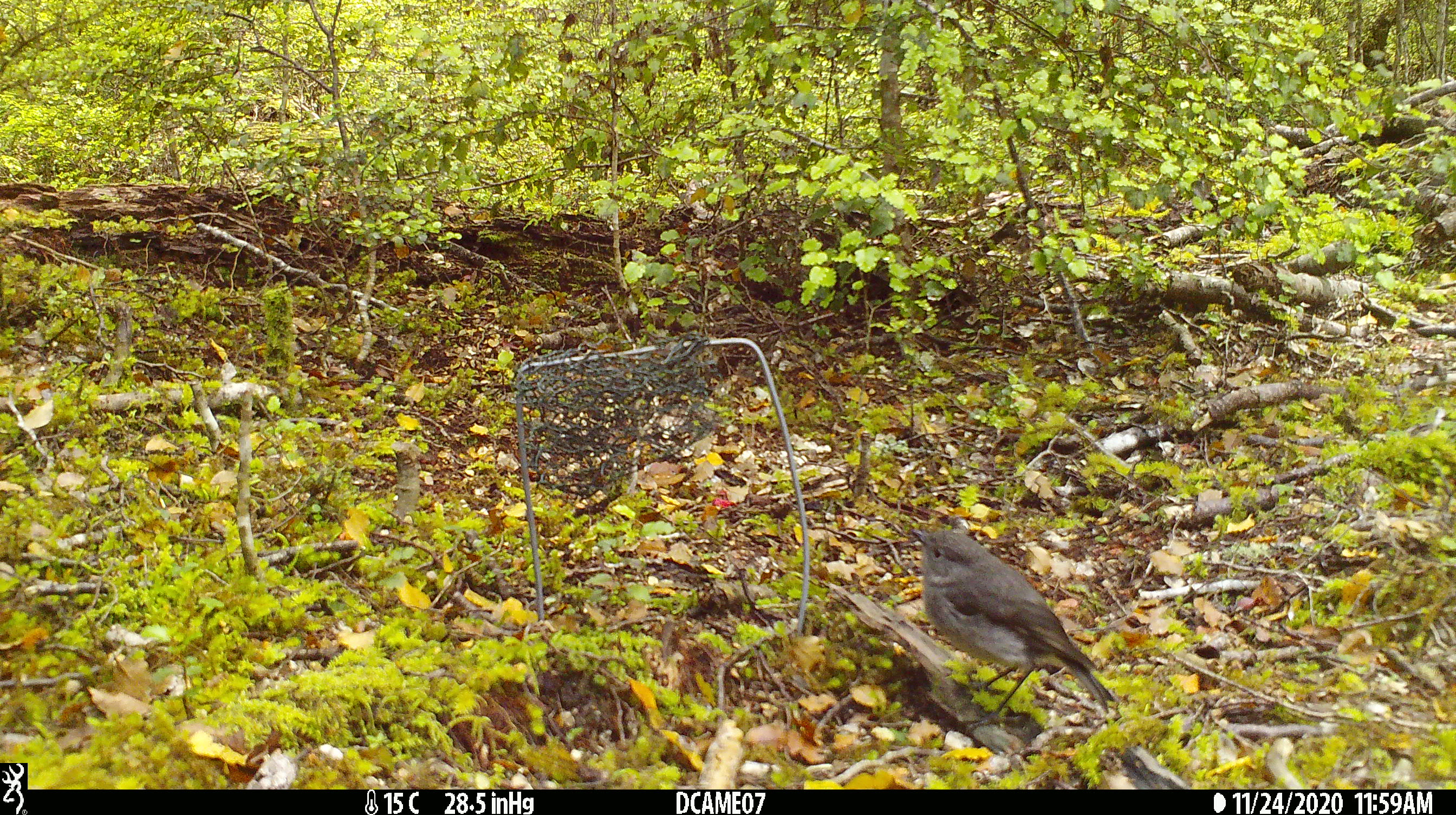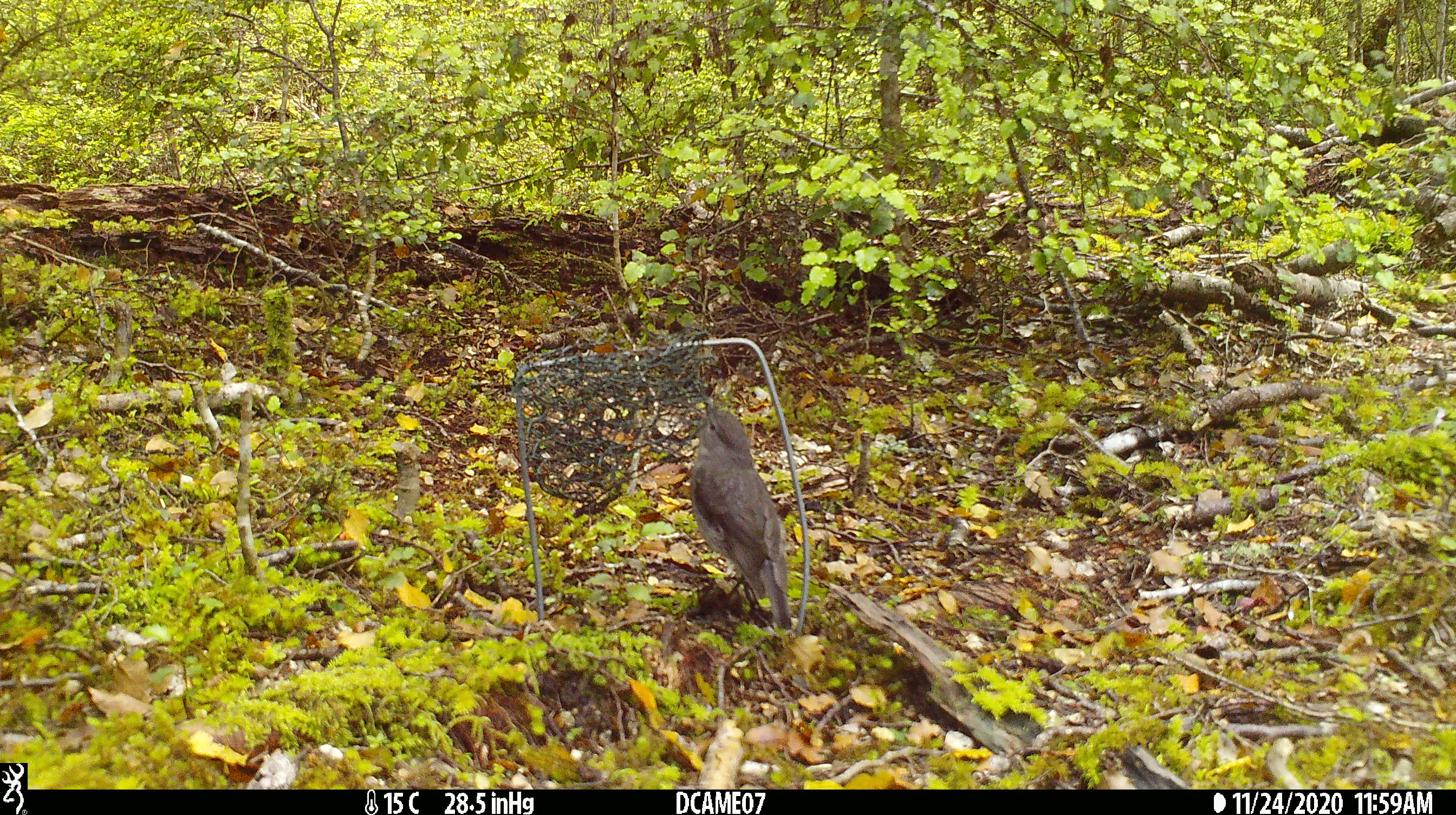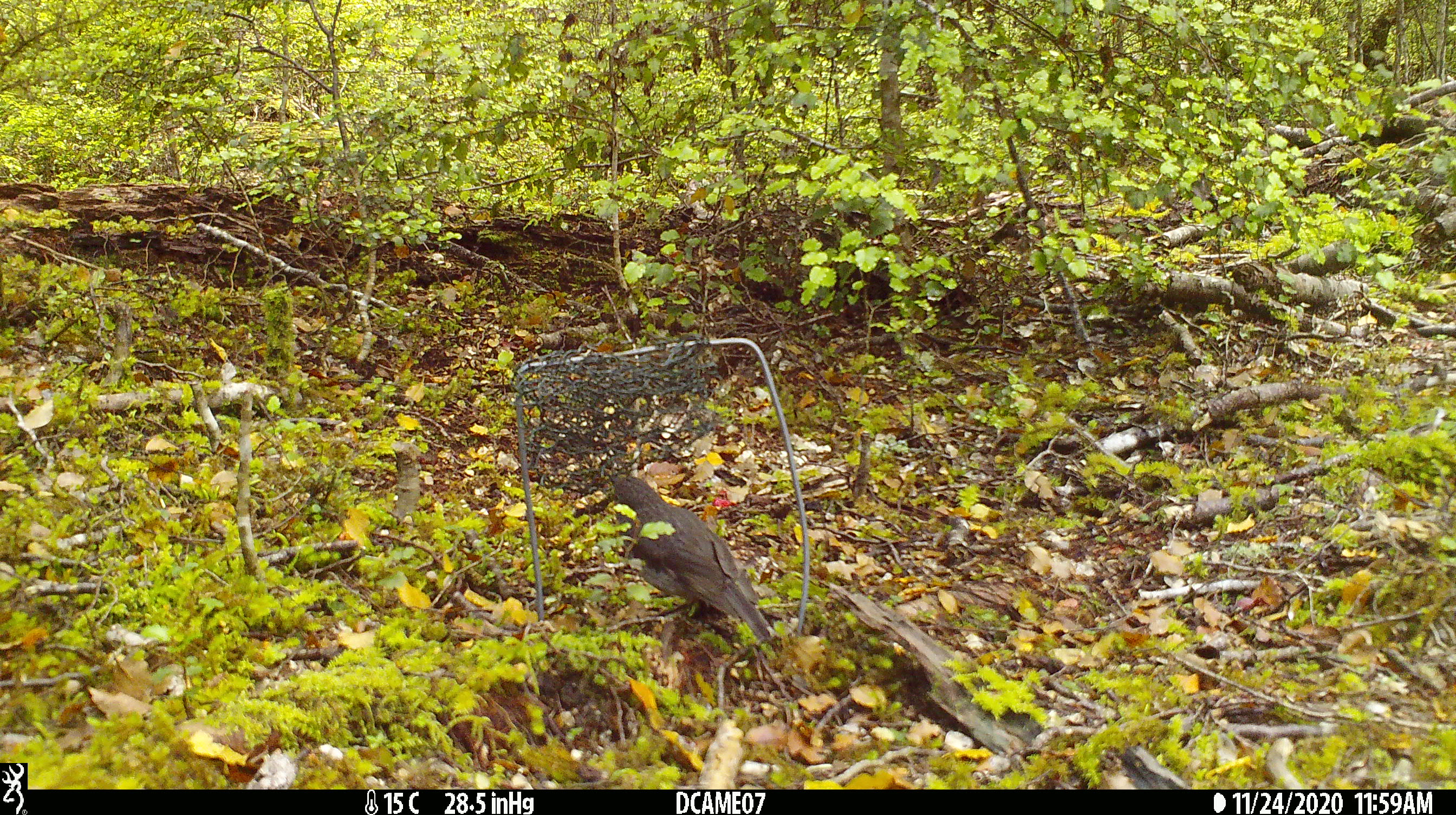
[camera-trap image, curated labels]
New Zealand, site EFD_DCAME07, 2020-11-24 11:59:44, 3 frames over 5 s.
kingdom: Animalia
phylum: Chordata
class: Aves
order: Passeriformes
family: Petroicidae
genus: Petroica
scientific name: Petroica australis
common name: new zealand robin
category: robin